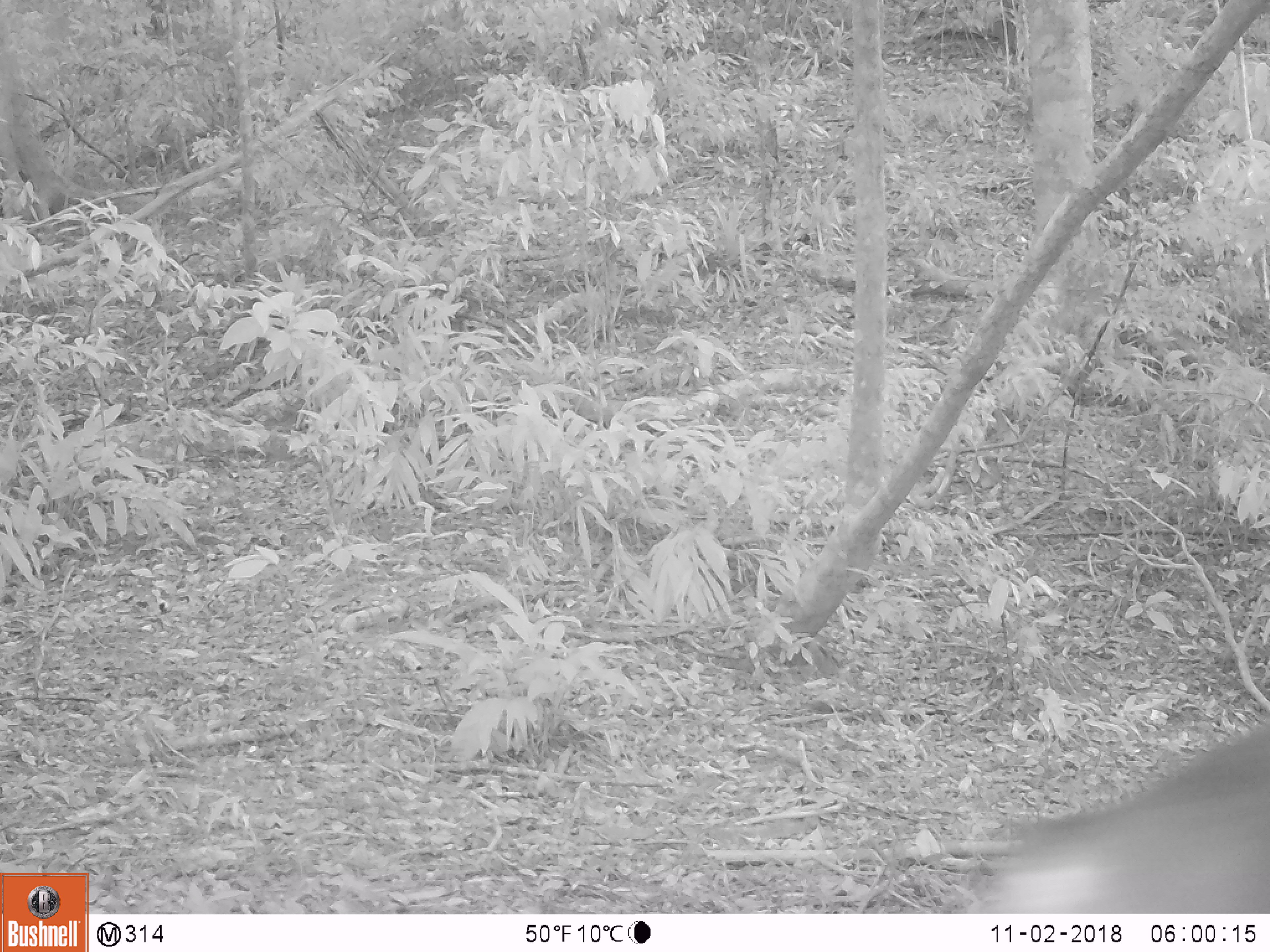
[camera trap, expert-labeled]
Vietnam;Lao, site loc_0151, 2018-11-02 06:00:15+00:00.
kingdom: Animalia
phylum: Chordata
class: Mammalia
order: Primates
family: Cercopithecidae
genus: Macaca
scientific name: Macaca nemestrina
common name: pig-tailed macaque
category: pig tailed macaque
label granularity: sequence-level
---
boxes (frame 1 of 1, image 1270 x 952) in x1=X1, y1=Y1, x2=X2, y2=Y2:
pig tailed macaque: x1=973, y1=718, x2=1268, y2=914